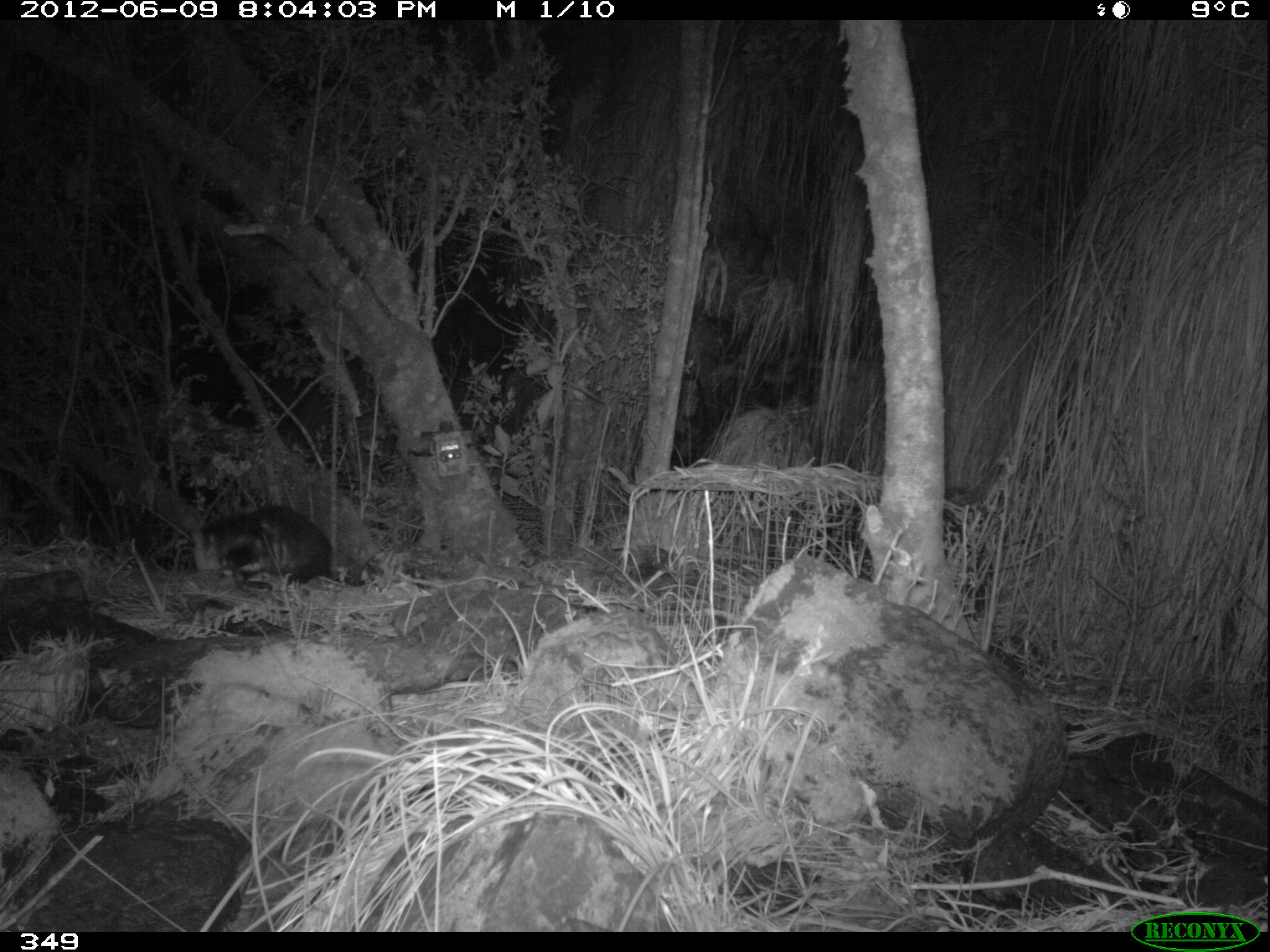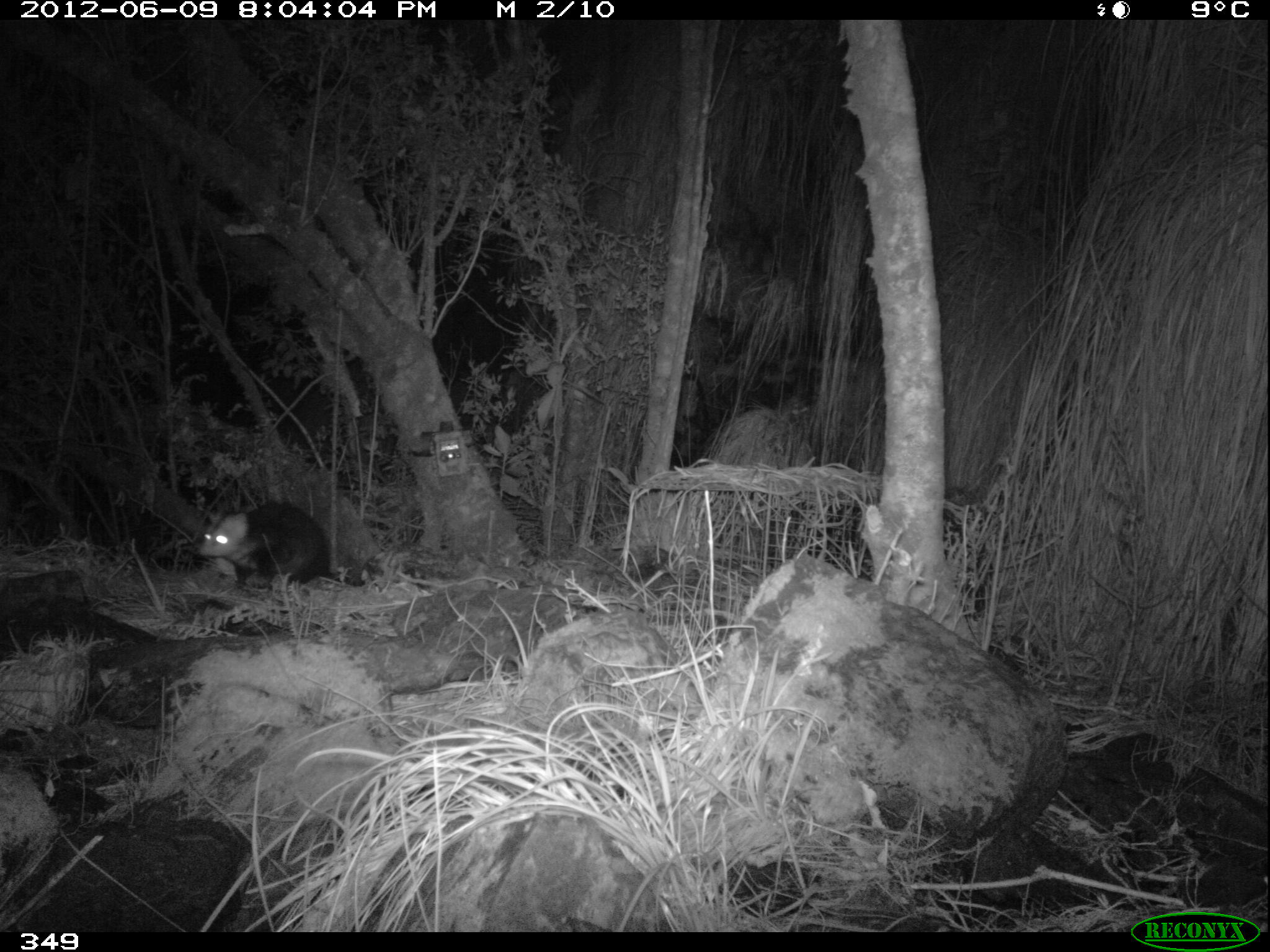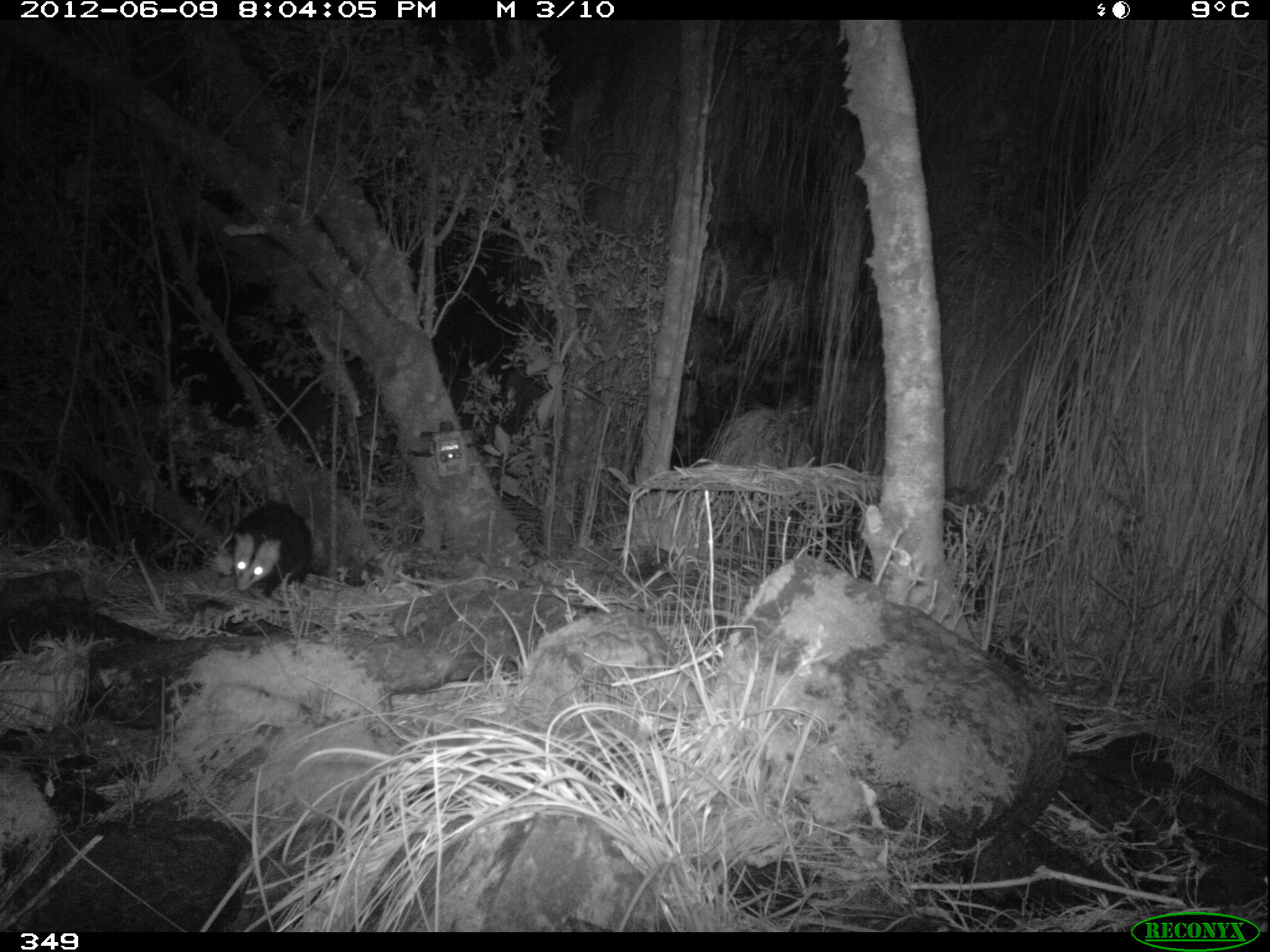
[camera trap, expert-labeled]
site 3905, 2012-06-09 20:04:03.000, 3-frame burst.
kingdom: Animalia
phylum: Chordata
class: Mammalia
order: Didelphimorphia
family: Didelphidae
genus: Didelphis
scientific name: Didelphis pernigra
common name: andean white-eared opossum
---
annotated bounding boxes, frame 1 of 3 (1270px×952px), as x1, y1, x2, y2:
didelphis pernigra: 195, 503, 335, 597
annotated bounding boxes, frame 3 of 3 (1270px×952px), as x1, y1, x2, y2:
didelphis pernigra: 197, 500, 315, 599